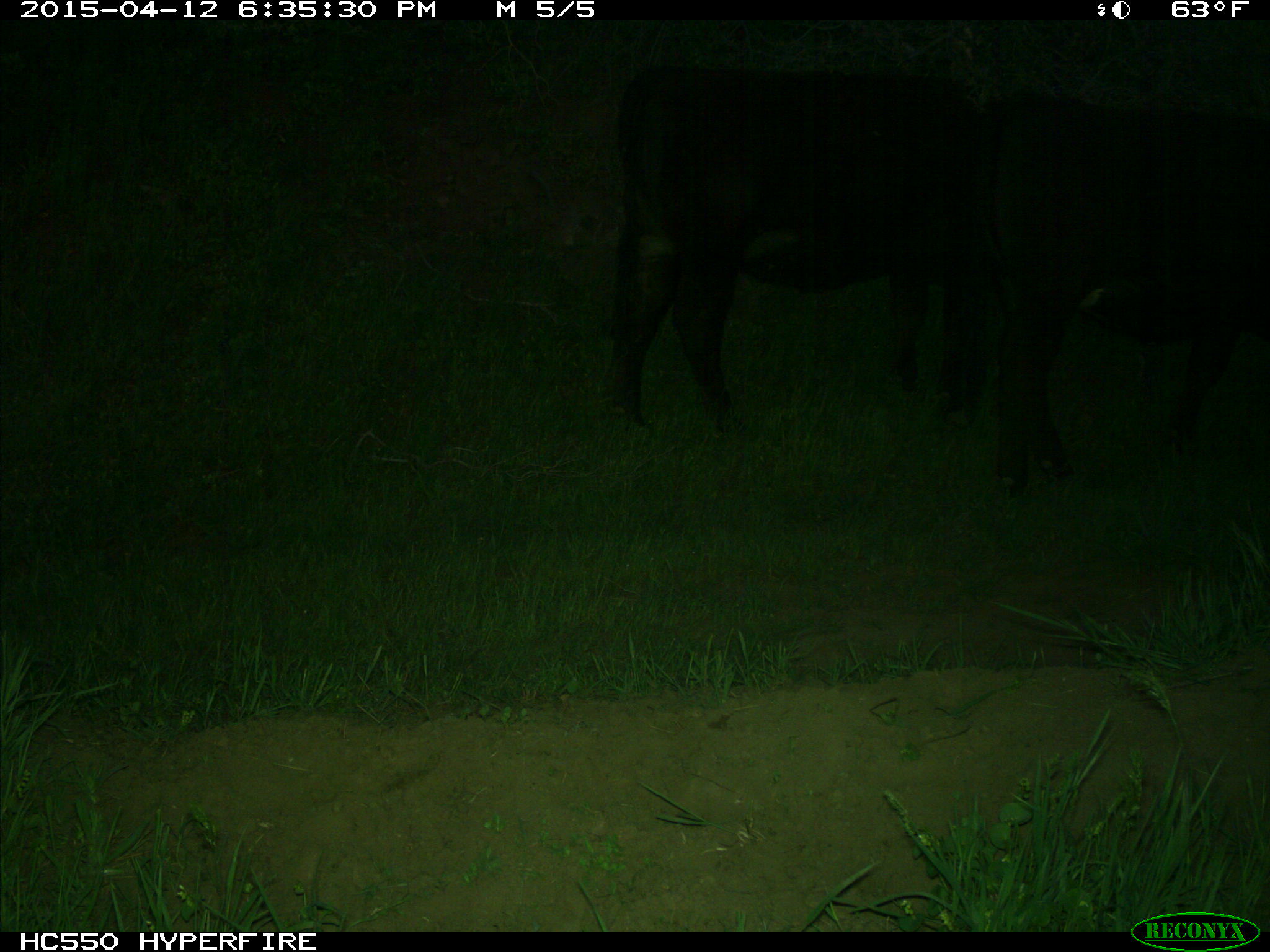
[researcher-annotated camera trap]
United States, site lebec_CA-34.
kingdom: Animalia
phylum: Chordata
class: Mammalia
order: Artiodactyla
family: Bovidae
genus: Bos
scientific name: Bos taurus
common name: domestic cow